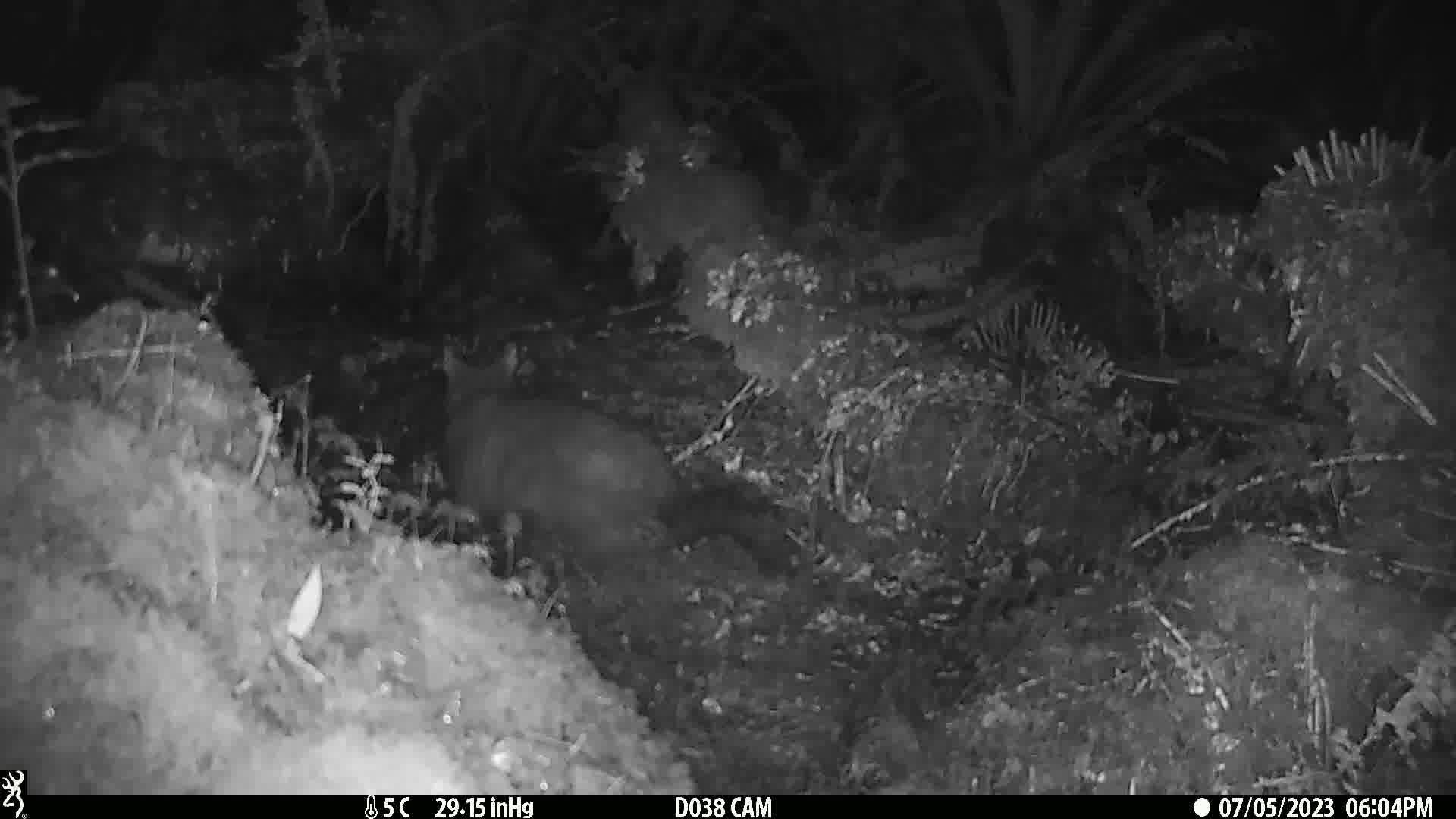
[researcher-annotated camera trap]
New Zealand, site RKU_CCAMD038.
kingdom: Animalia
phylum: Chordata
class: Mammalia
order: Diprotodontia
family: Phalangeridae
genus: Trichosurus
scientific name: Trichosurus vulpecula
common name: common brushtail possum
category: possum